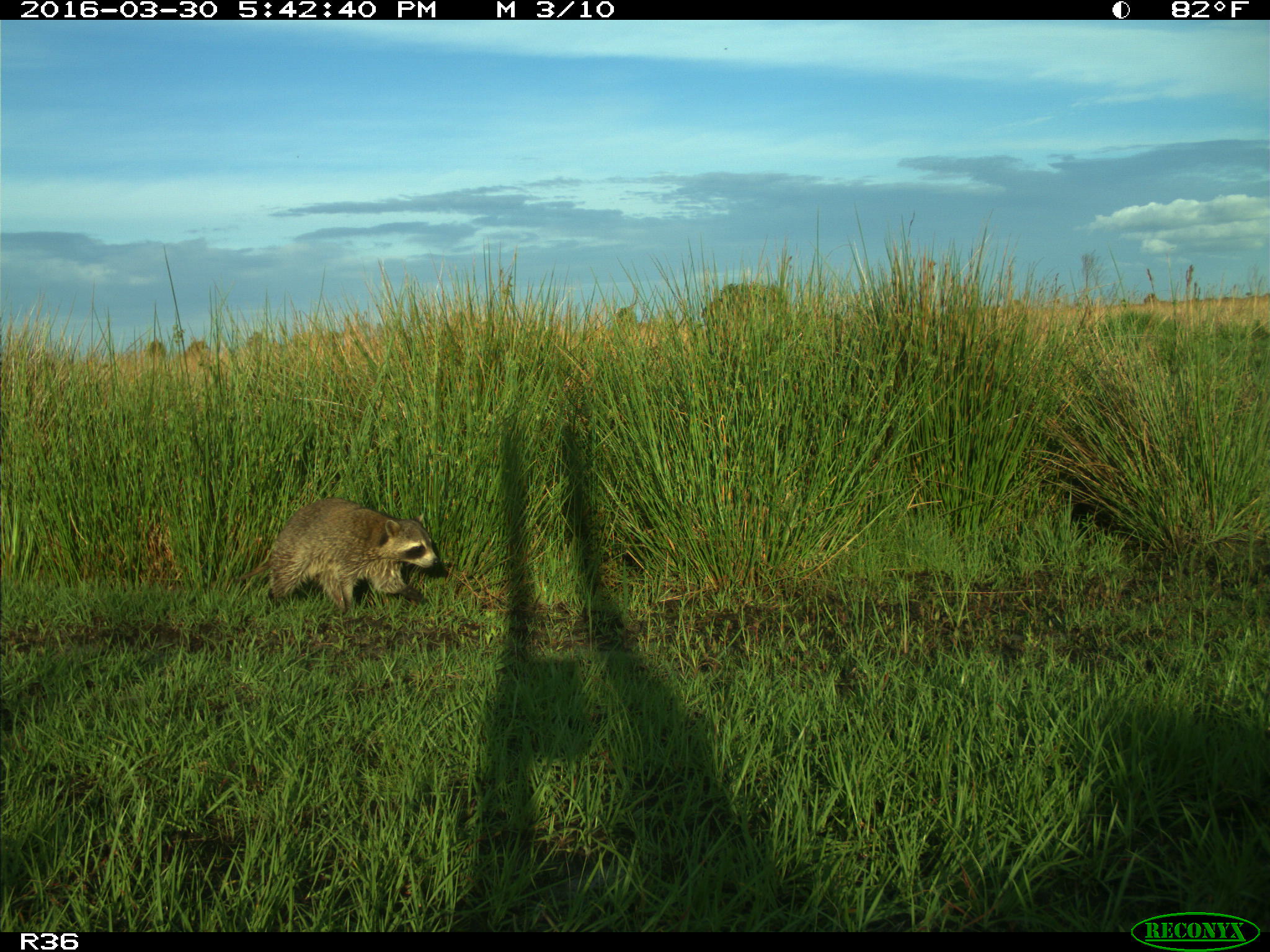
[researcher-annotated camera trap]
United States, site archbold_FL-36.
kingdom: Animalia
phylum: Chordata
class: Mammalia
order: Carnivora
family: Procyonidae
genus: Procyon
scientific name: Procyon lotor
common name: common raccoon